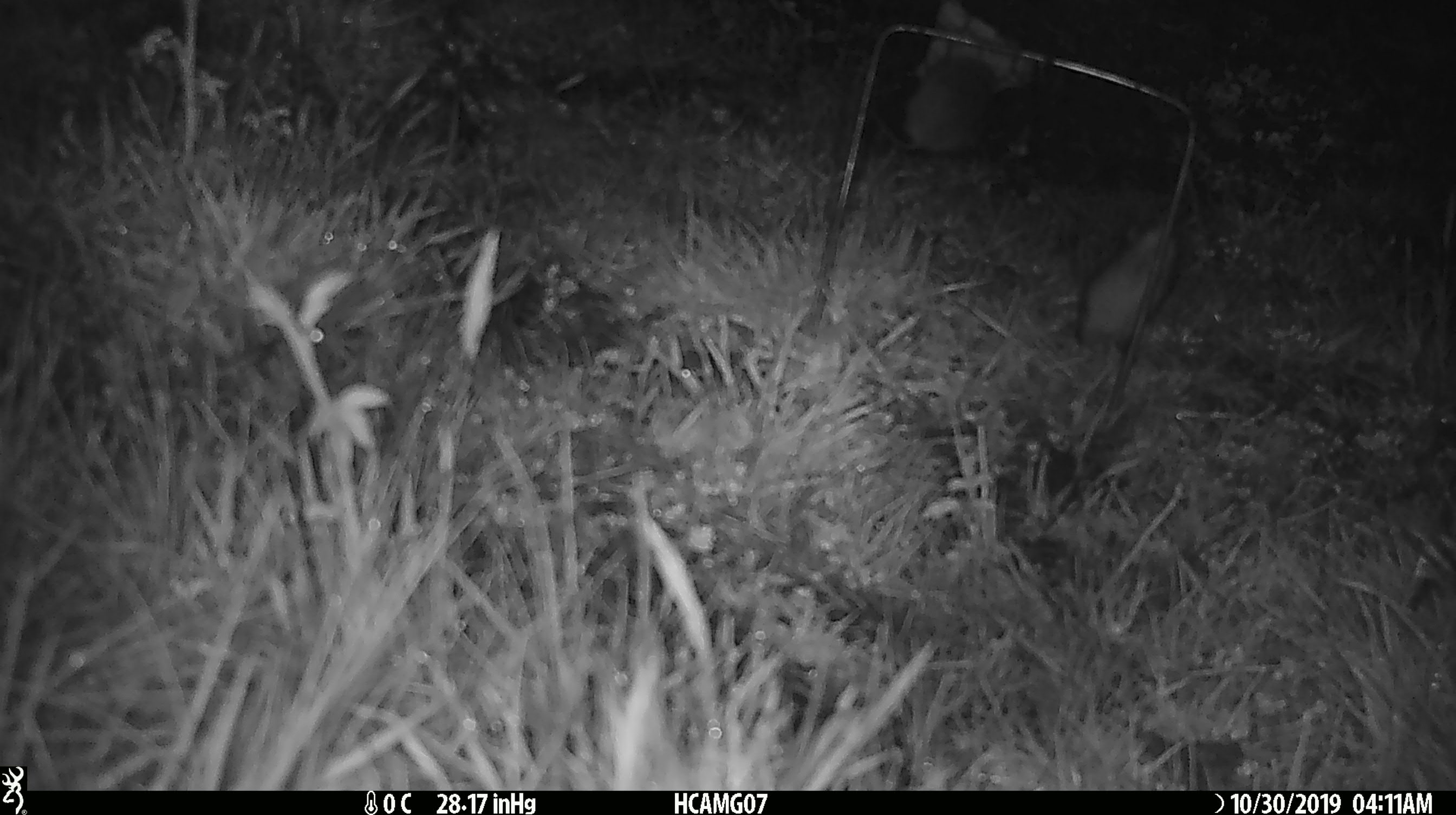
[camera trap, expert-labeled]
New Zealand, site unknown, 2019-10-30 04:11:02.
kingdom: Animalia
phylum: Chordata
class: Mammalia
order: Rodentia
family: Muridae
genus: Mus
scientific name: Mus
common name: mouse